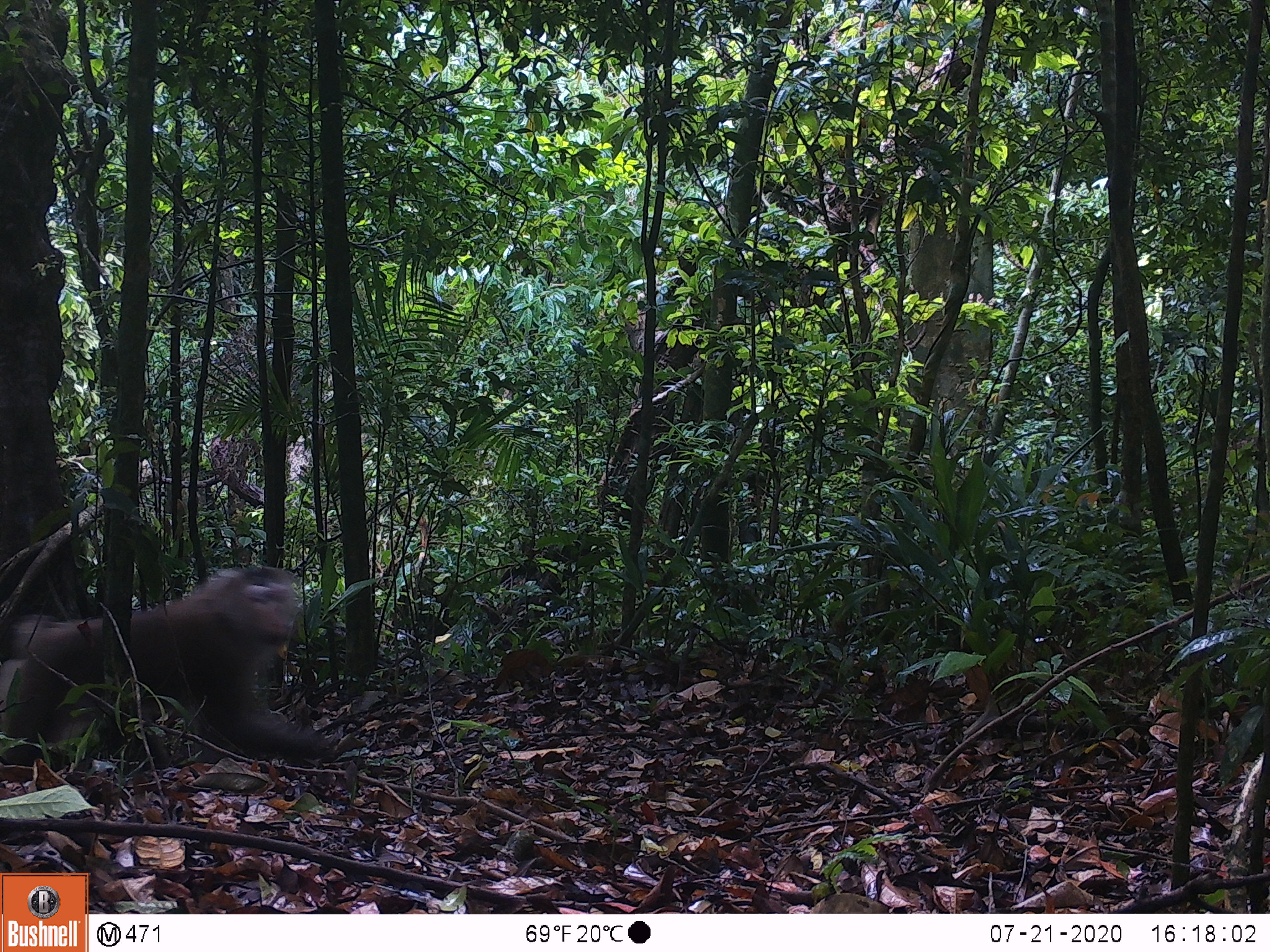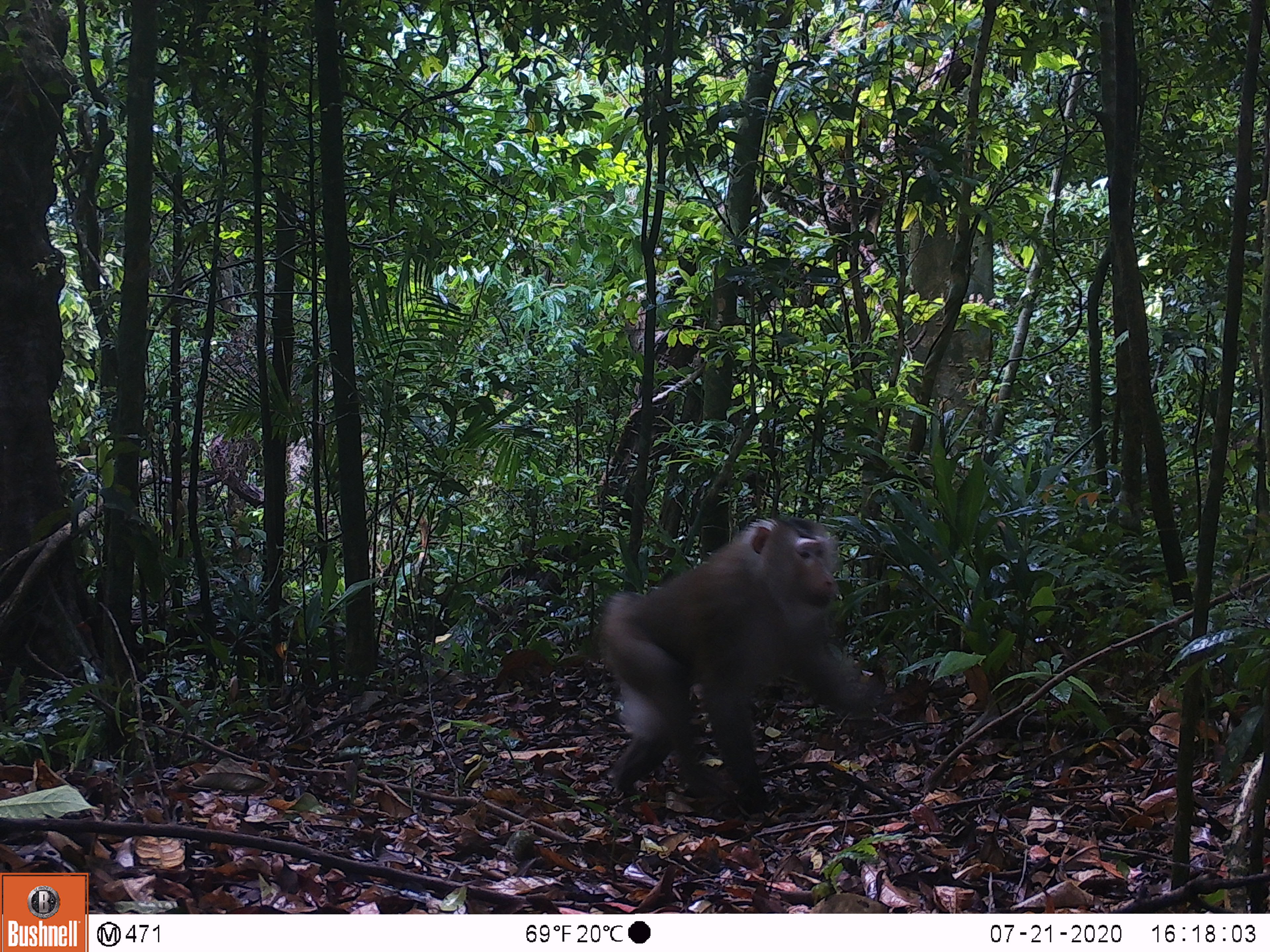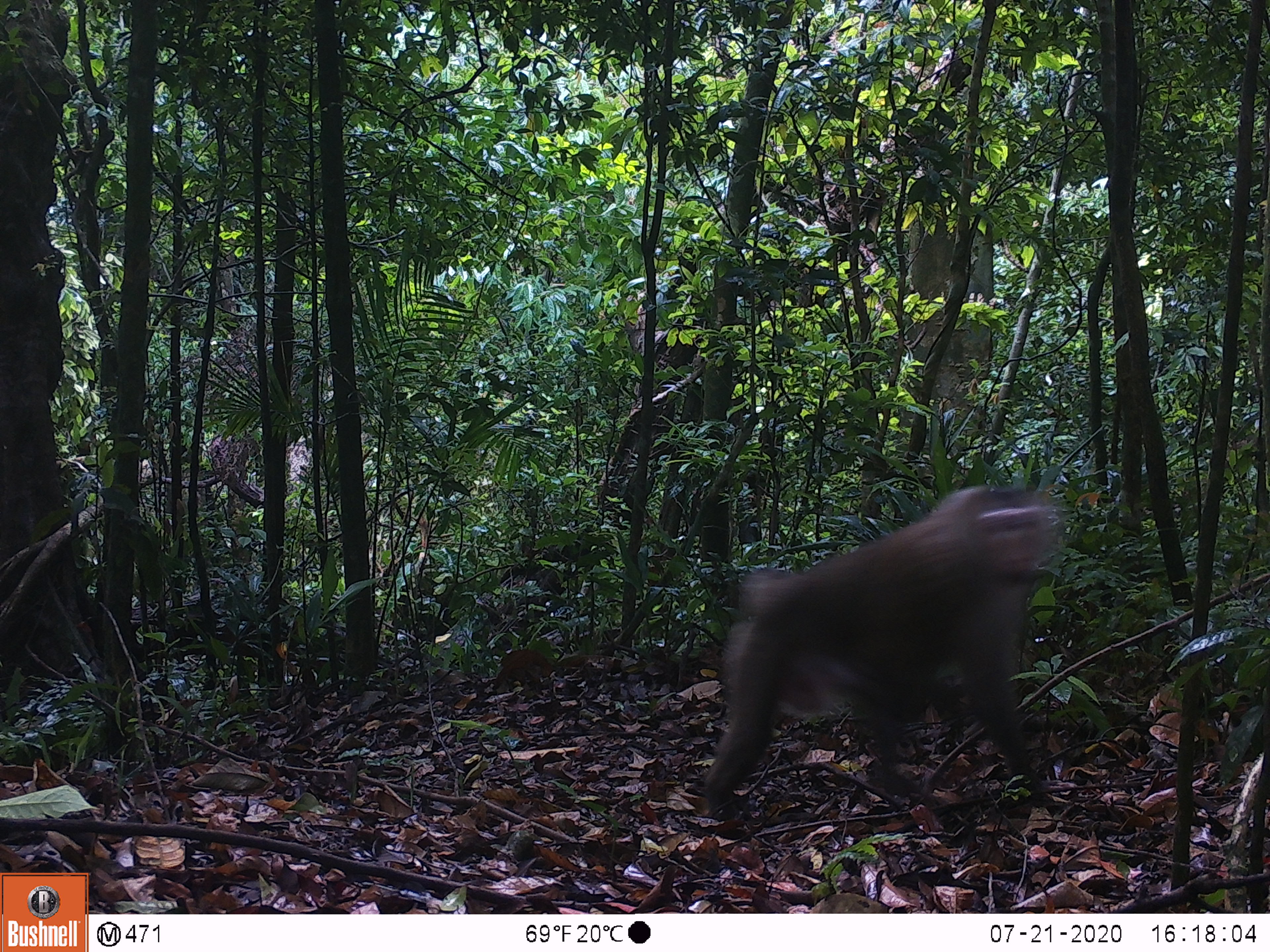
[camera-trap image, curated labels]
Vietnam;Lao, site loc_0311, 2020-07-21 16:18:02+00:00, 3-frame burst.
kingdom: Animalia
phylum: Chordata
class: Mammalia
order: Primates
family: Cercopithecidae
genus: Macaca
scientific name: Macaca nemestrina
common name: pig-tailed macaque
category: pig tailed macaque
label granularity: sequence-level